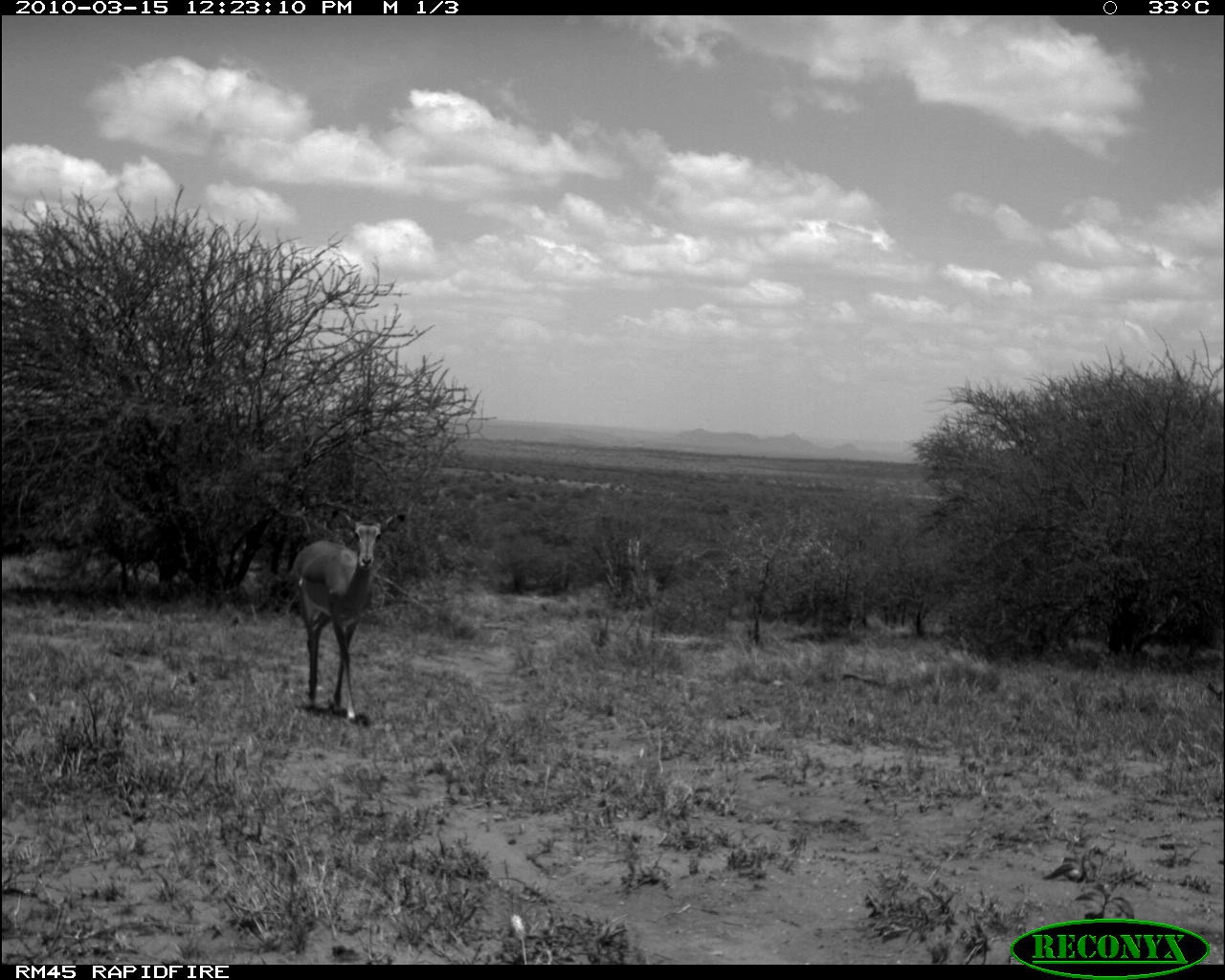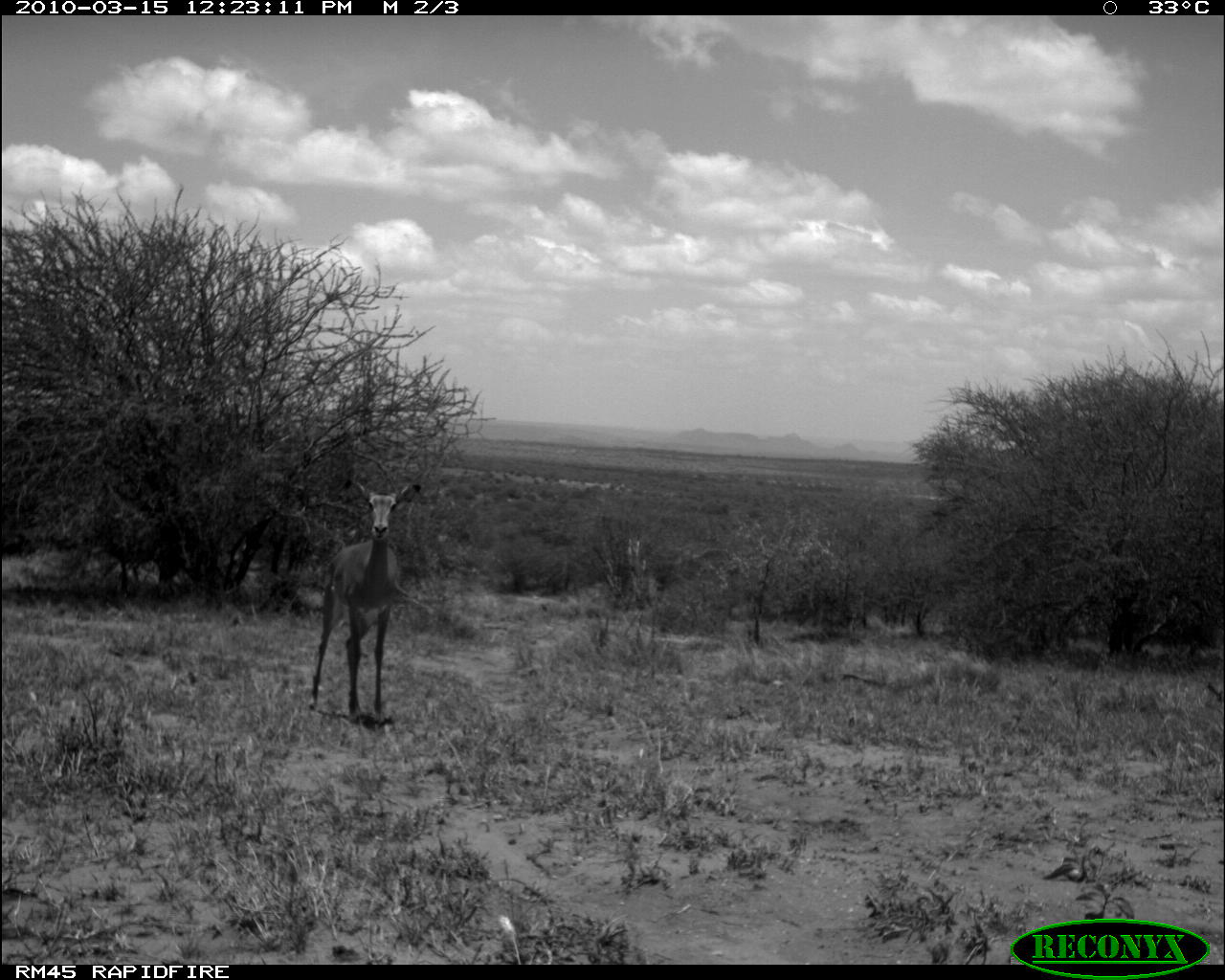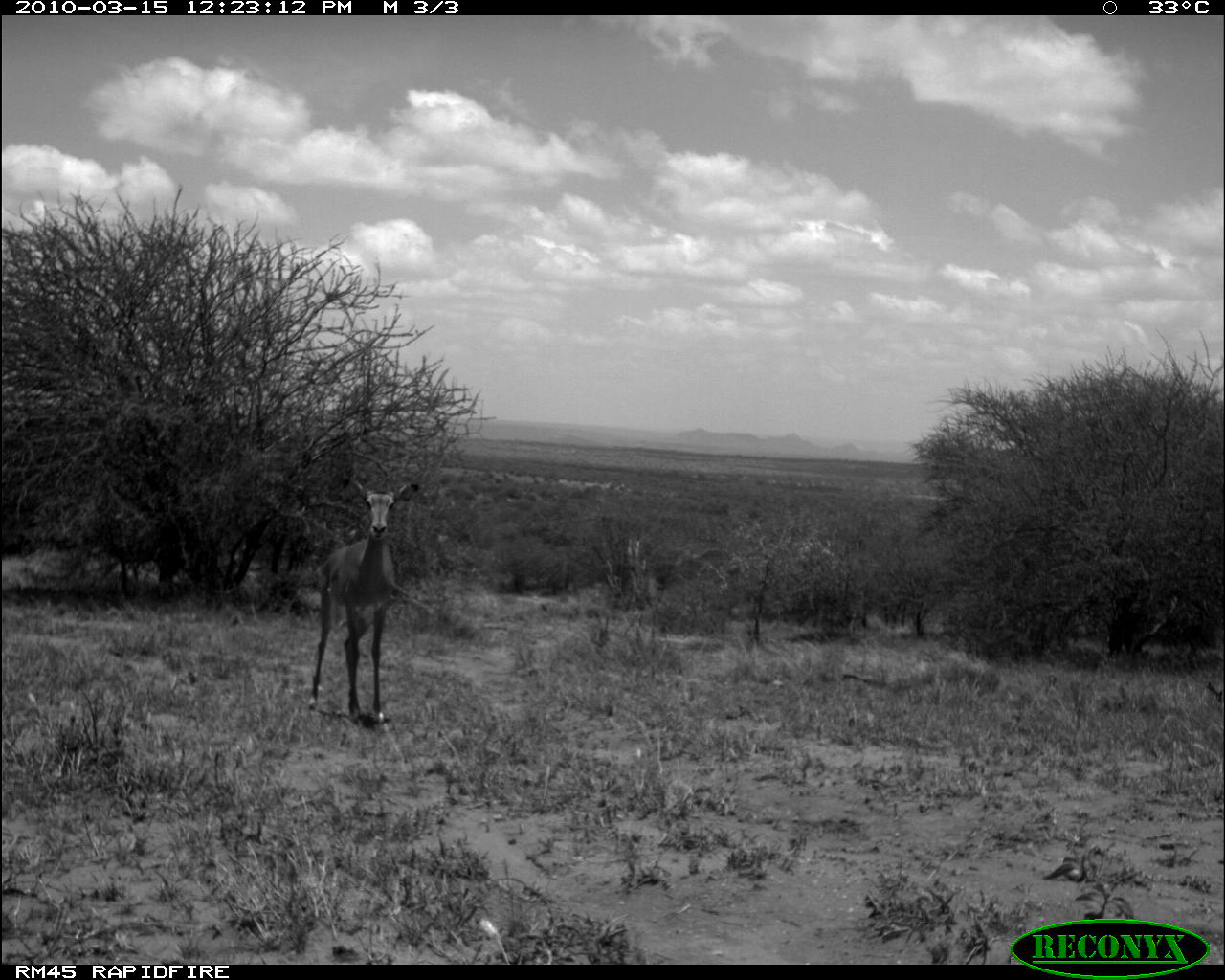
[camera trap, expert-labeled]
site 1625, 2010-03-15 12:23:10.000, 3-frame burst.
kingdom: Animalia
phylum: Chordata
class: Mammalia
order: Artiodactyla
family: Bovidae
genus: Aepyceros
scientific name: Aepyceros melampus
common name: impala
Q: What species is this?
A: Aepyceros melampus (impala).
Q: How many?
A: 1.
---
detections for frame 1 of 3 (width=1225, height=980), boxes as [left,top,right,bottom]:
aepyceros melampus: [289,507,405,723]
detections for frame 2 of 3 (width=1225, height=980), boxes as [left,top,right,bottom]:
aepyceros melampus: [307,478,421,720]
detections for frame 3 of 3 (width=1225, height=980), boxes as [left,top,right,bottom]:
aepyceros melampus: [307,476,420,721]